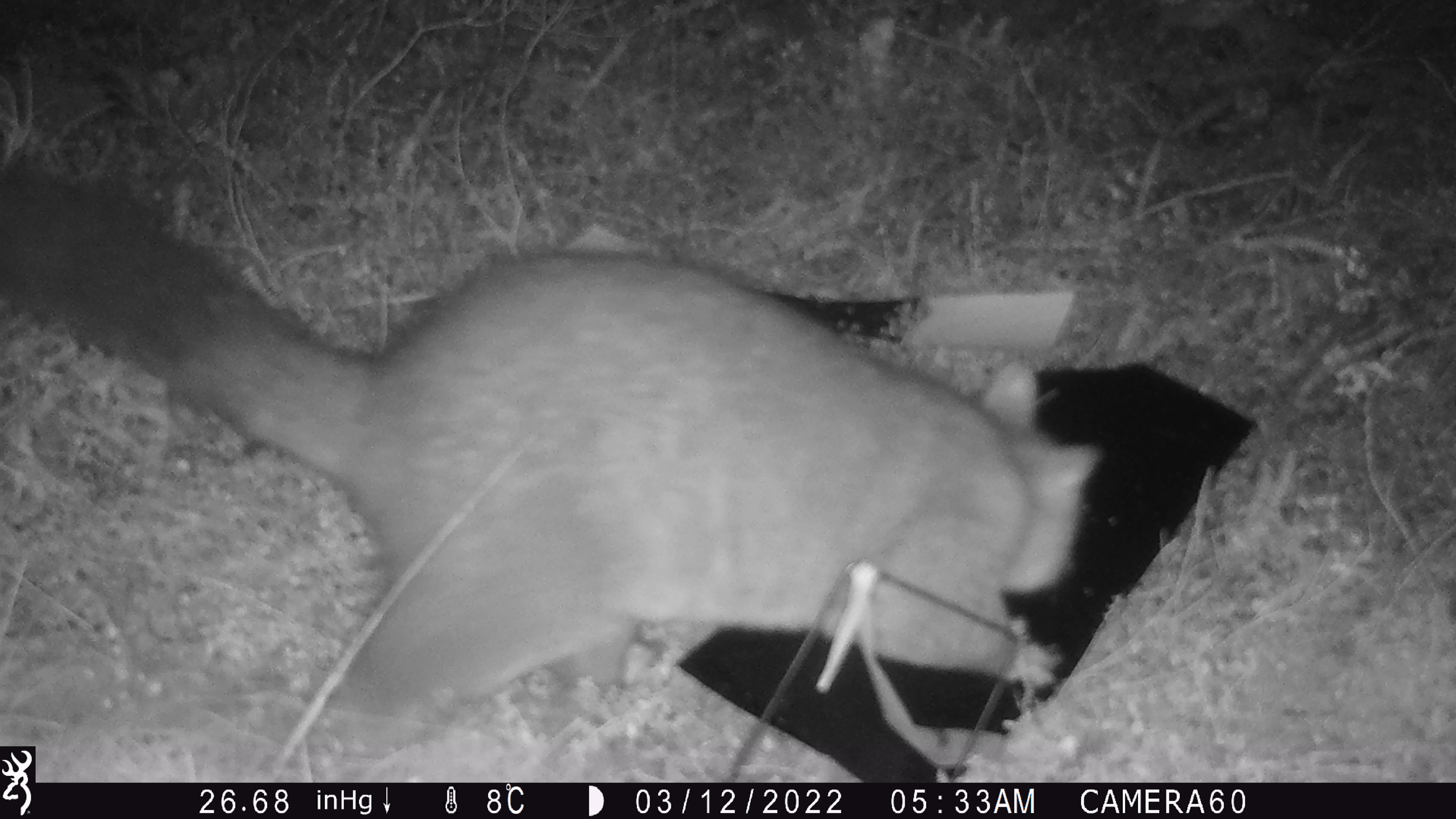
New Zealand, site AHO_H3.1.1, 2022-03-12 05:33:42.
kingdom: Animalia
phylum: Chordata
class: Mammalia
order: Diprotodontia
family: Phalangeridae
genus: Trichosurus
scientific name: Trichosurus vulpecula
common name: common brushtail possum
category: possum